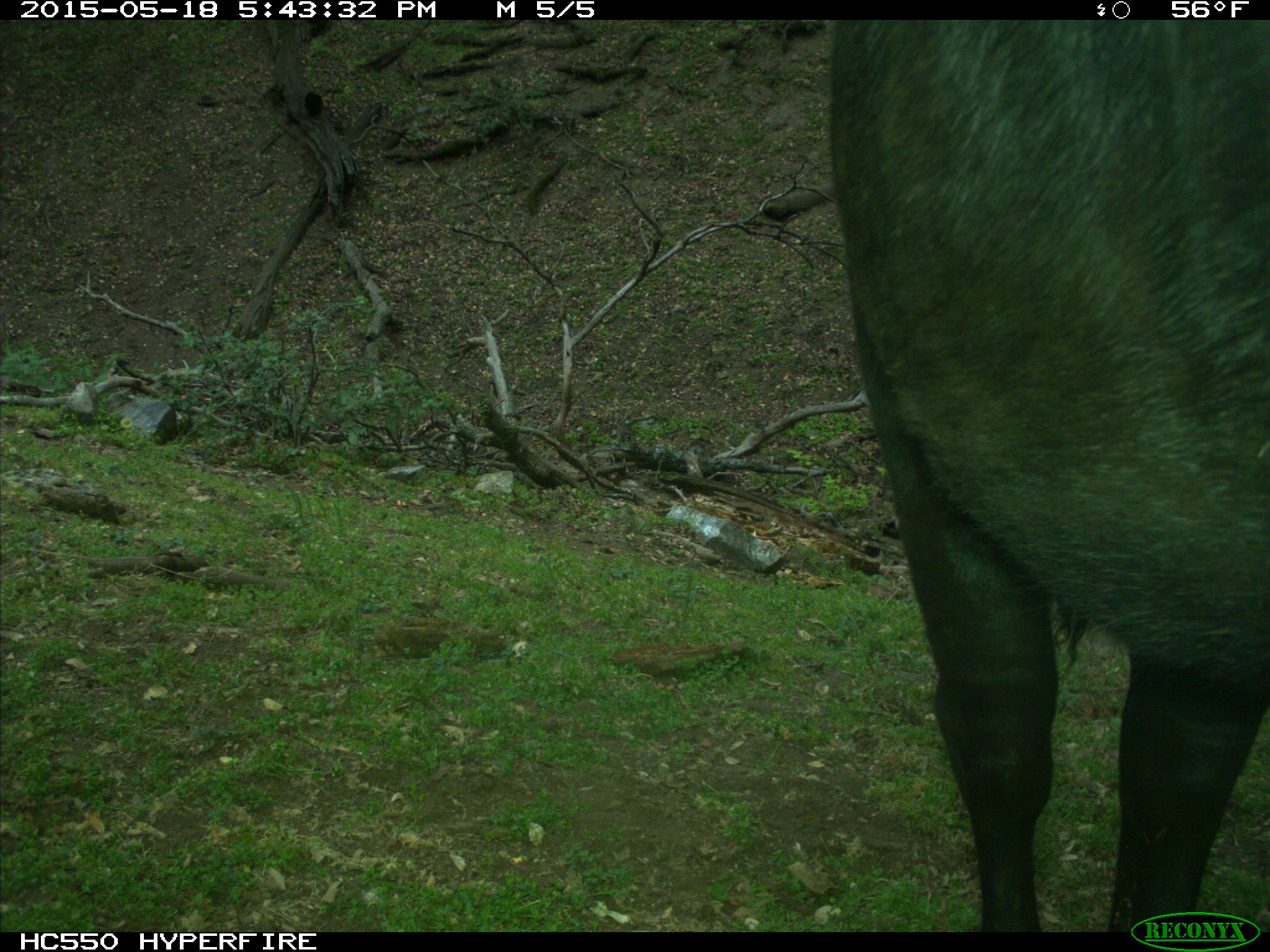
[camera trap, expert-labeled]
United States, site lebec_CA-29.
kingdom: Animalia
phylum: Chordata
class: Mammalia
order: Artiodactyla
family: Bovidae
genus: Bos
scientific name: Bos taurus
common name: domestic cow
Bos taurus (domestic cow).